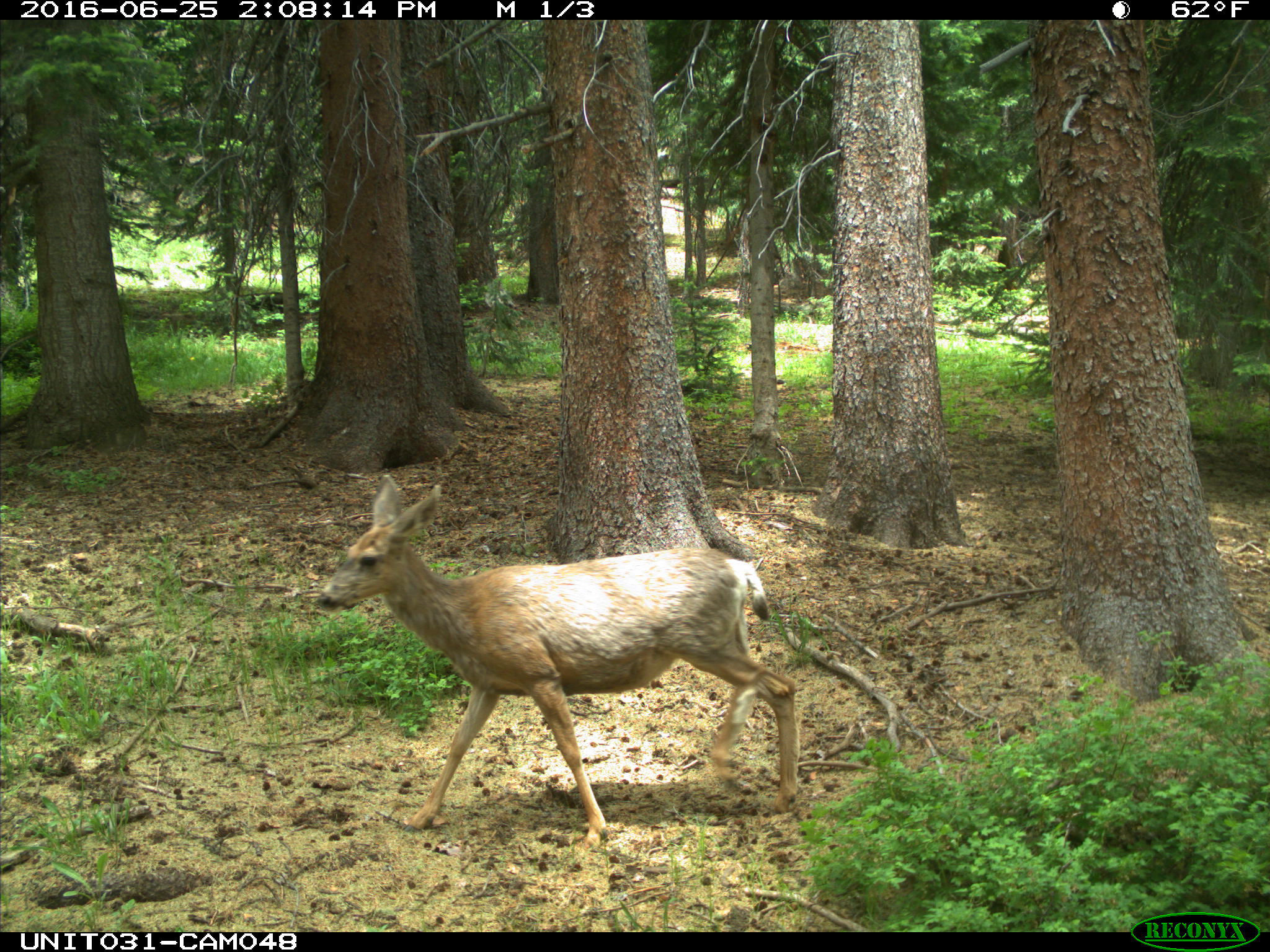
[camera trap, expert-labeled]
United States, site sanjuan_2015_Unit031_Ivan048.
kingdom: Animalia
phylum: Chordata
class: Mammalia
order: Artiodactyla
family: Cervidae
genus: Odocoileus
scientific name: Odocoileus hemionus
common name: mule deer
Odocoileus hemionus (mule deer).